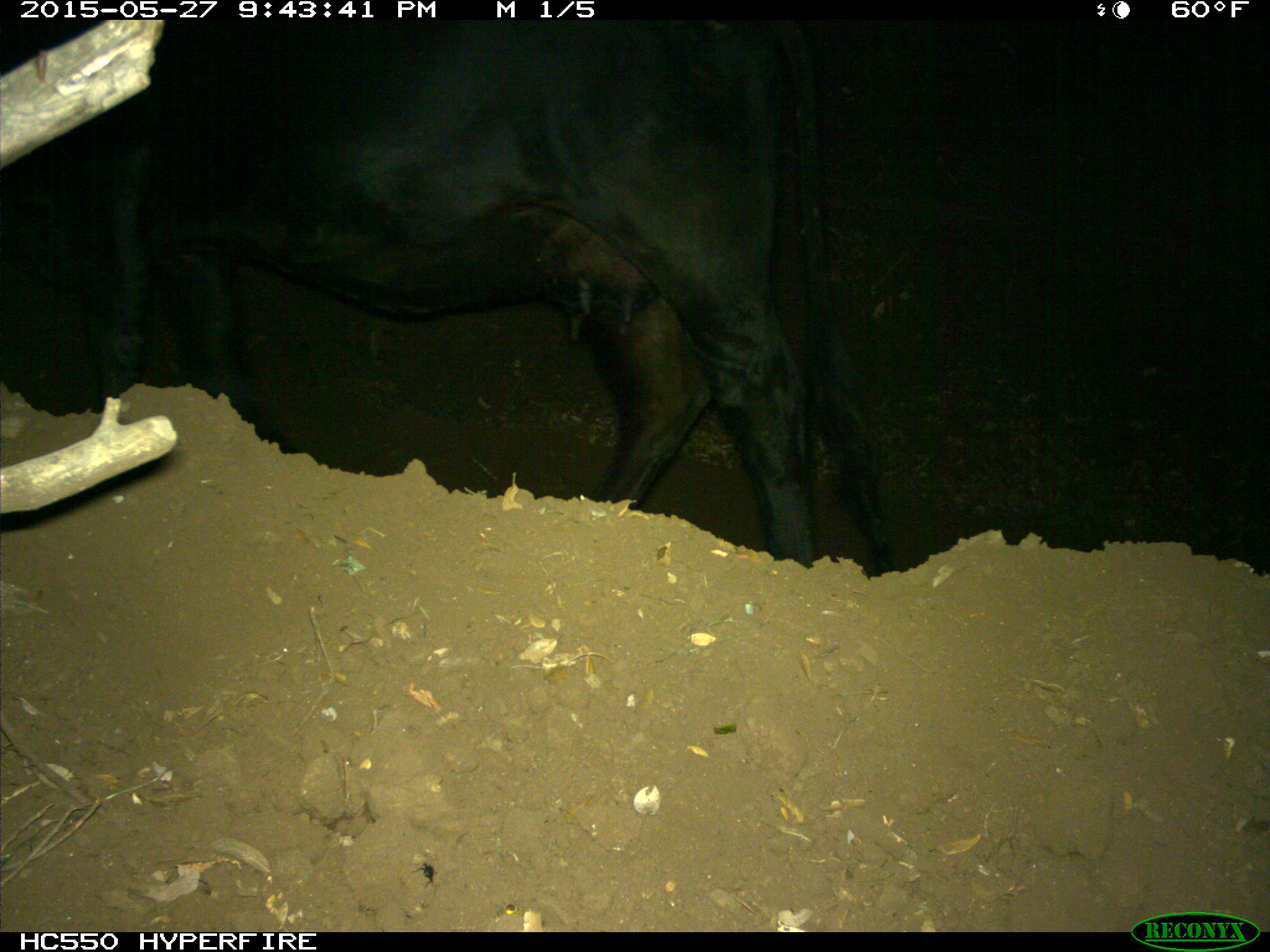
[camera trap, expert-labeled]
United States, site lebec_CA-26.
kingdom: Animalia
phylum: Chordata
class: Mammalia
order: Artiodactyla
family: Bovidae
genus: Bos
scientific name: Bos taurus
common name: domestic cow